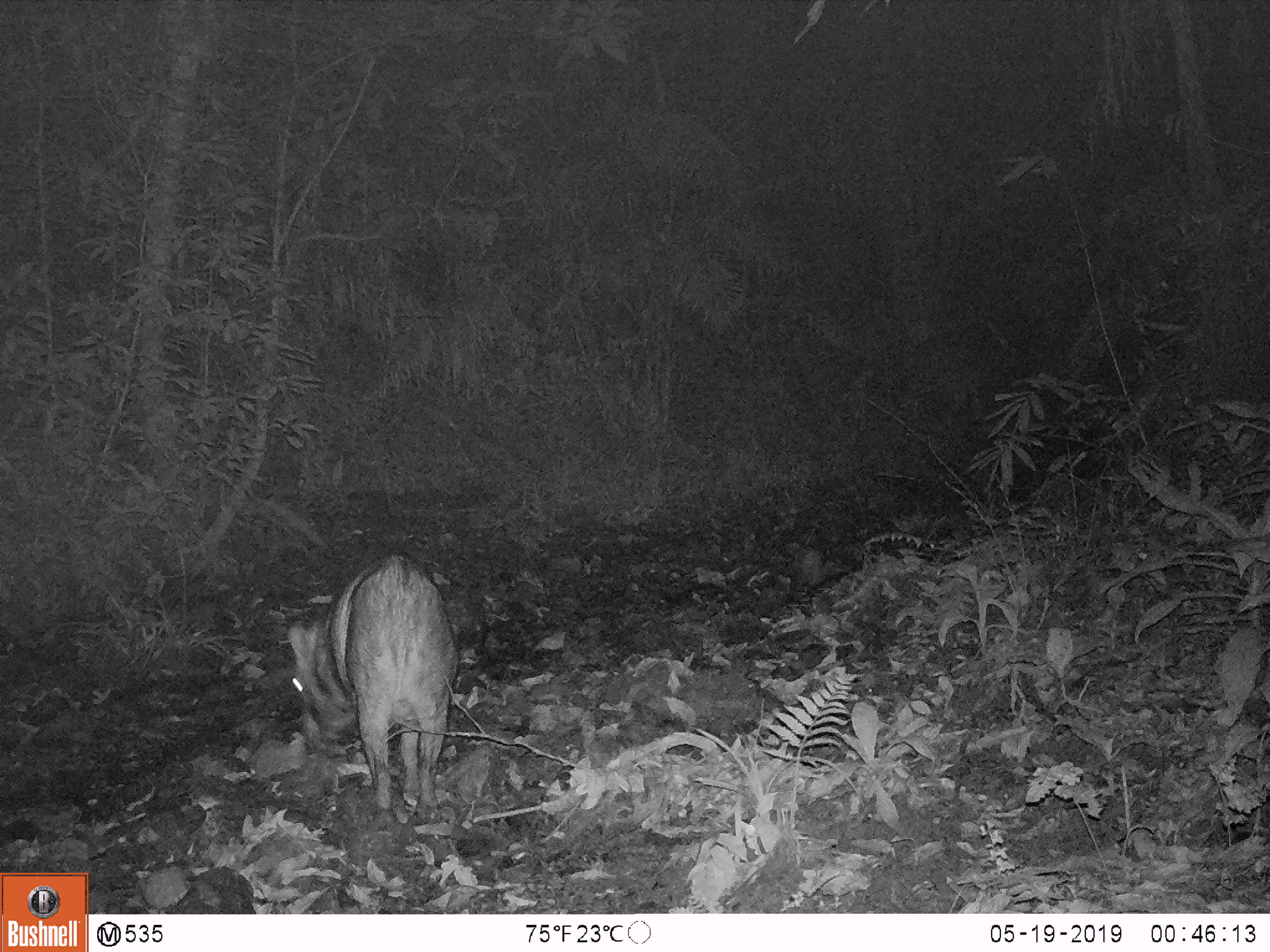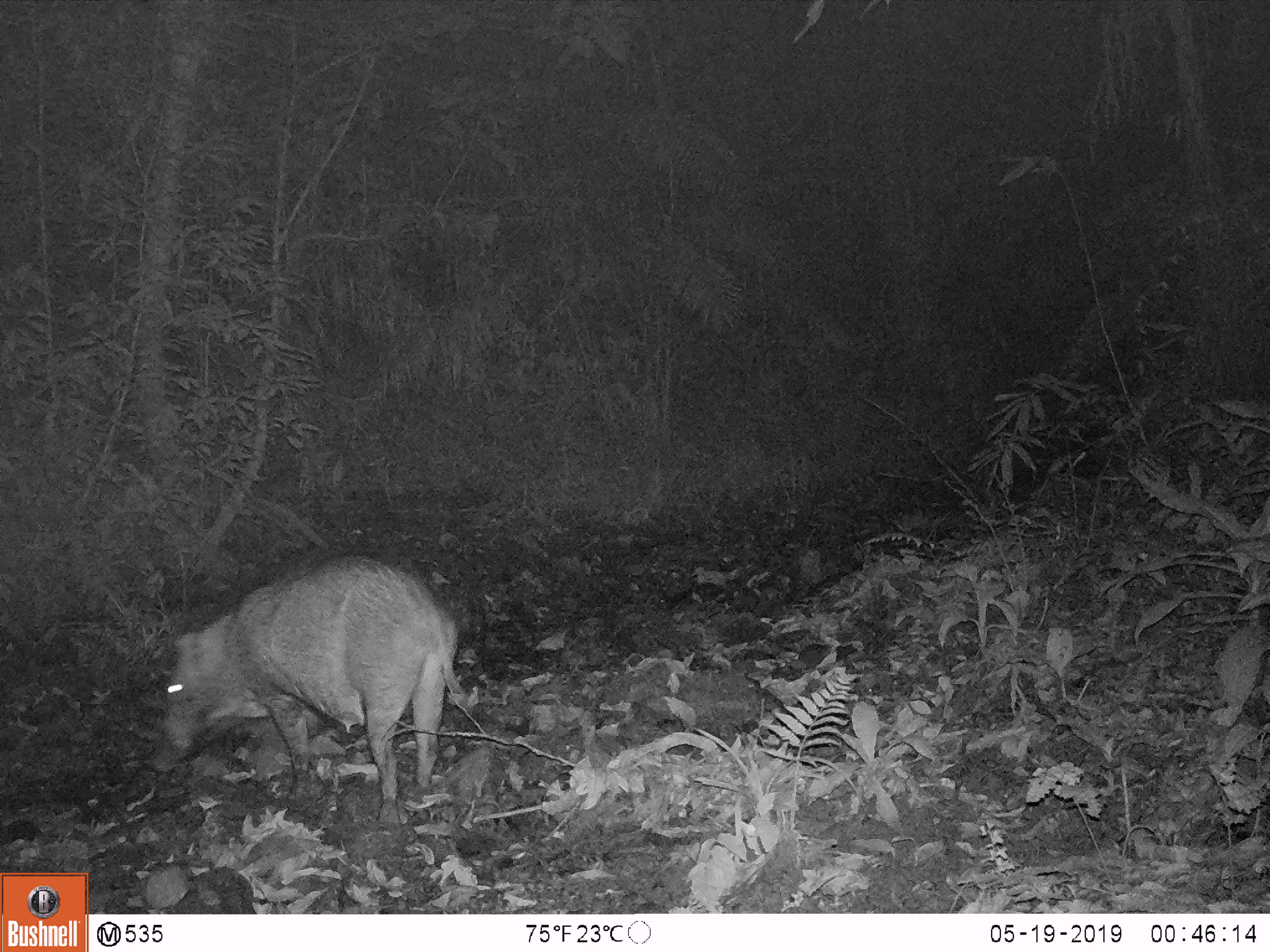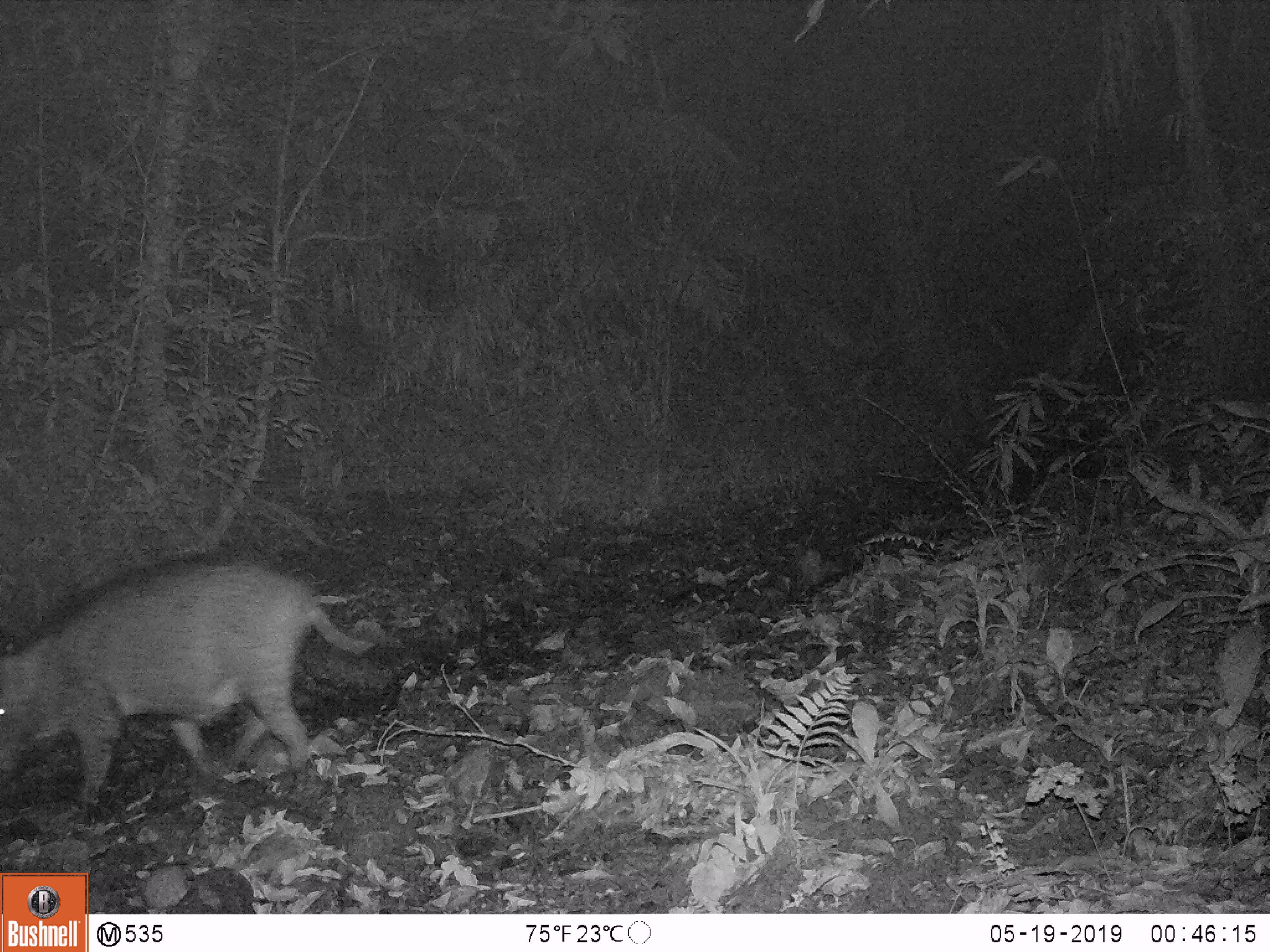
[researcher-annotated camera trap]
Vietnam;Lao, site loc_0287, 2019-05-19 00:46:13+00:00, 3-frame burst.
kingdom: Animalia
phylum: Chordata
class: Mammalia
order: Artiodactyla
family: Suidae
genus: Sus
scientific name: Sus scrofa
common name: eurasian wild pig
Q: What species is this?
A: Eurasian wild pig (Sus scrofa).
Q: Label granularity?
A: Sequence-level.